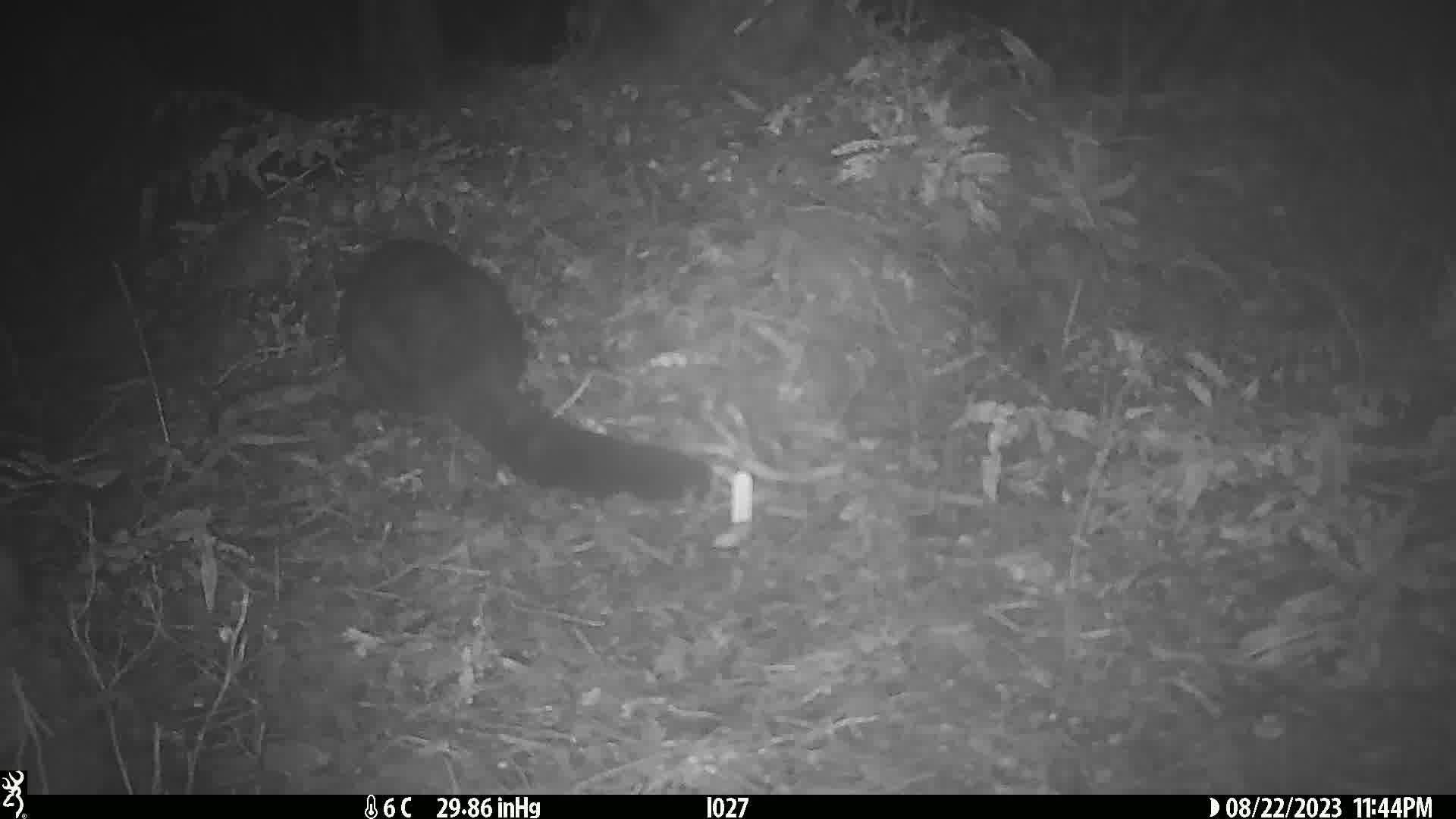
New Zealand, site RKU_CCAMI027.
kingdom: Animalia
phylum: Chordata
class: Mammalia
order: Diprotodontia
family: Phalangeridae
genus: Trichosurus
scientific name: Trichosurus vulpecula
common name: common brushtail possum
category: possum